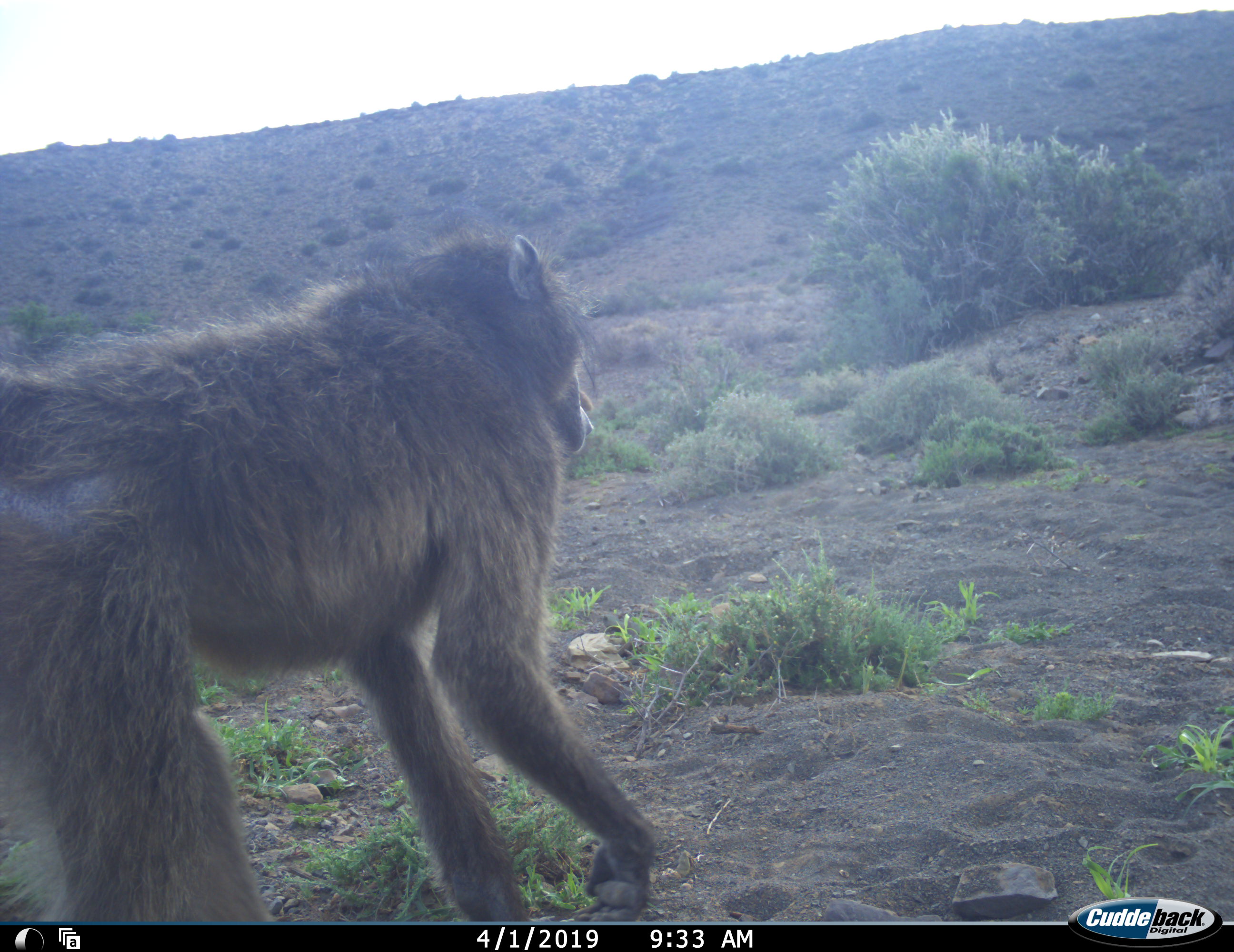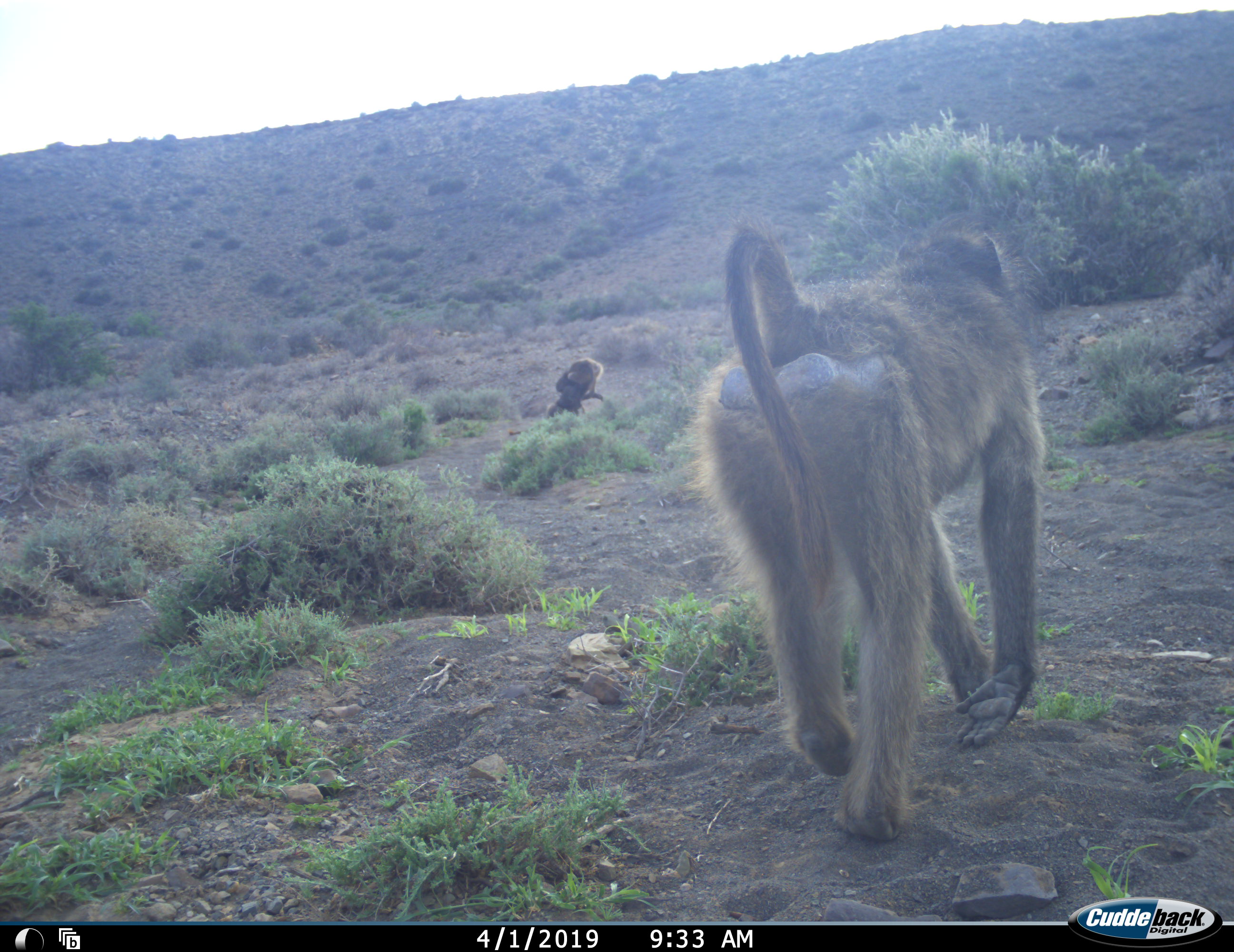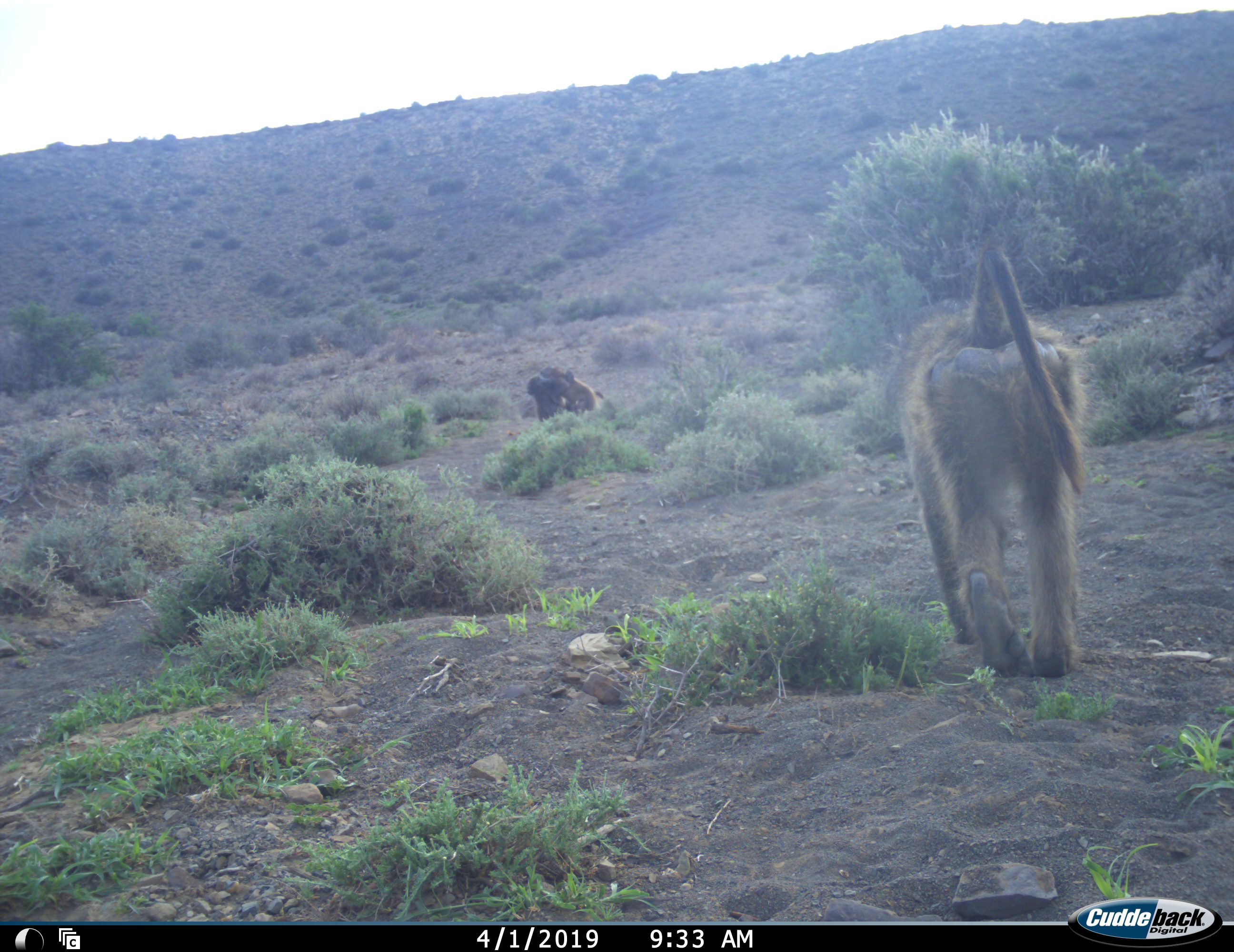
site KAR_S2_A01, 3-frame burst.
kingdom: Animalia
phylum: Chordata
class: Mammalia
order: Primates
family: Cercopithecidae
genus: Papio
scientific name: Papio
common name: baboon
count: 3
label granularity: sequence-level